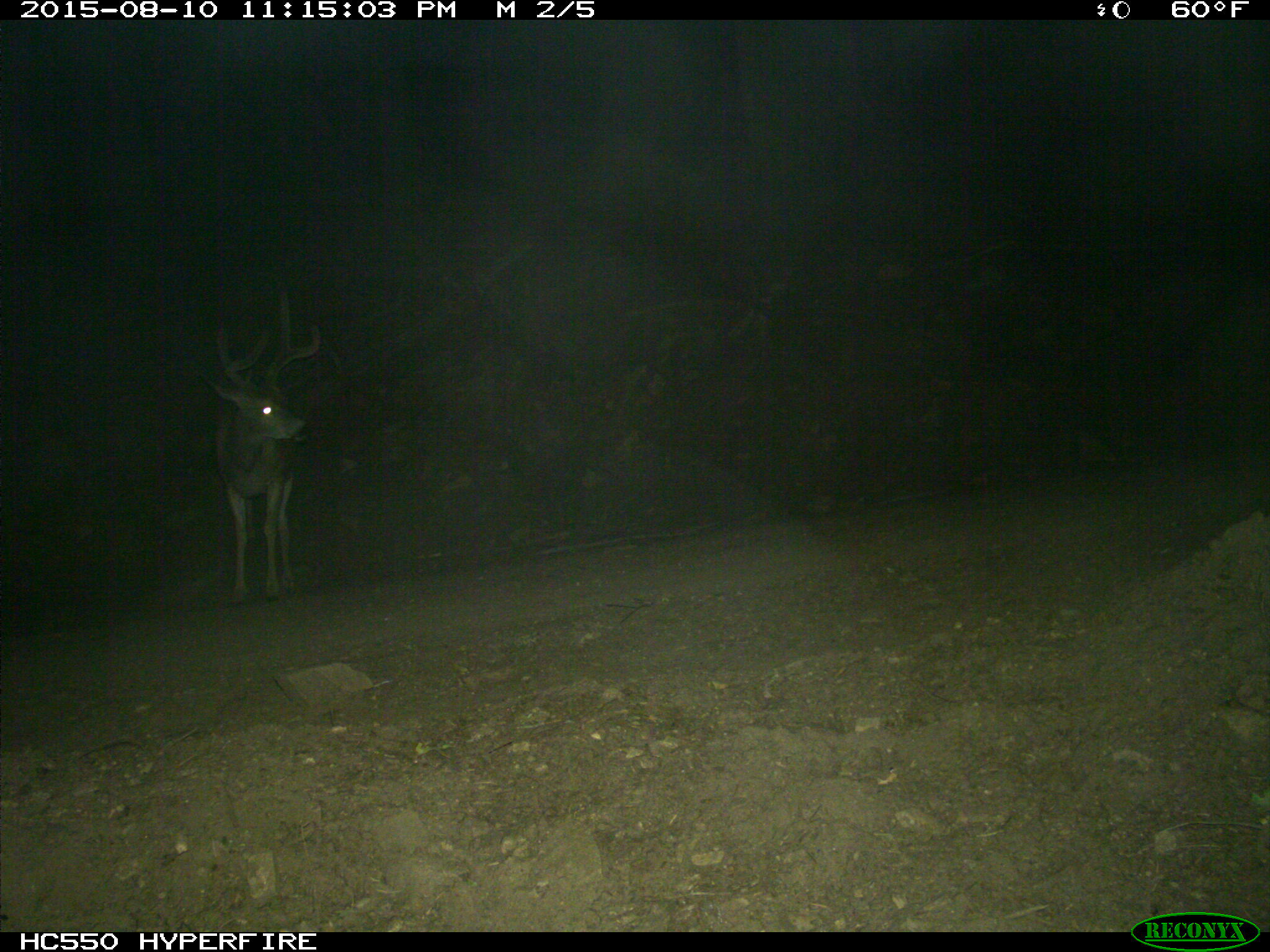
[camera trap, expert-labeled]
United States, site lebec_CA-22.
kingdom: Animalia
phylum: Chordata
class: Mammalia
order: Artiodactyla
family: Cervidae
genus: Odocoileus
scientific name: Odocoileus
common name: deer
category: unidentified deer